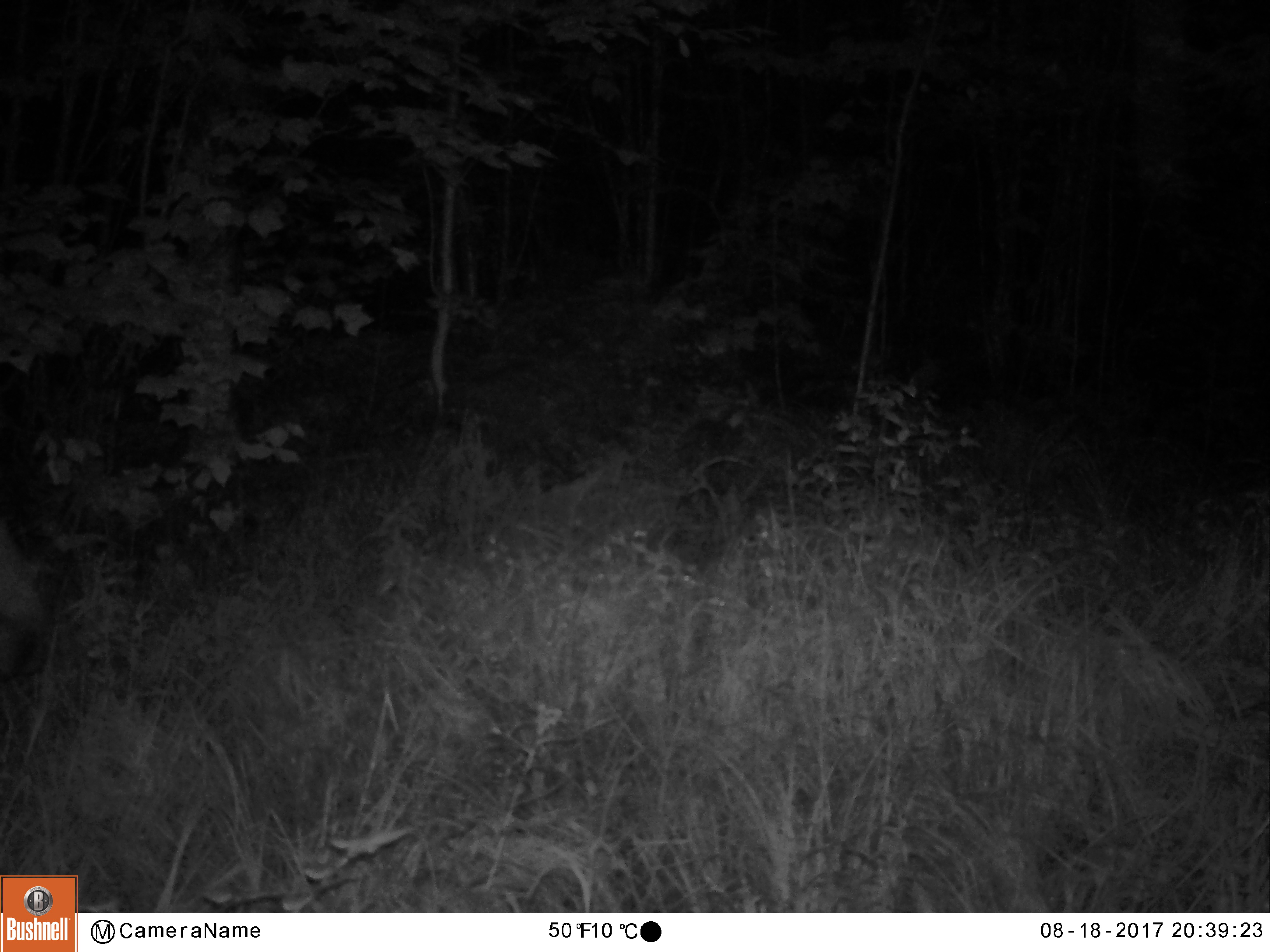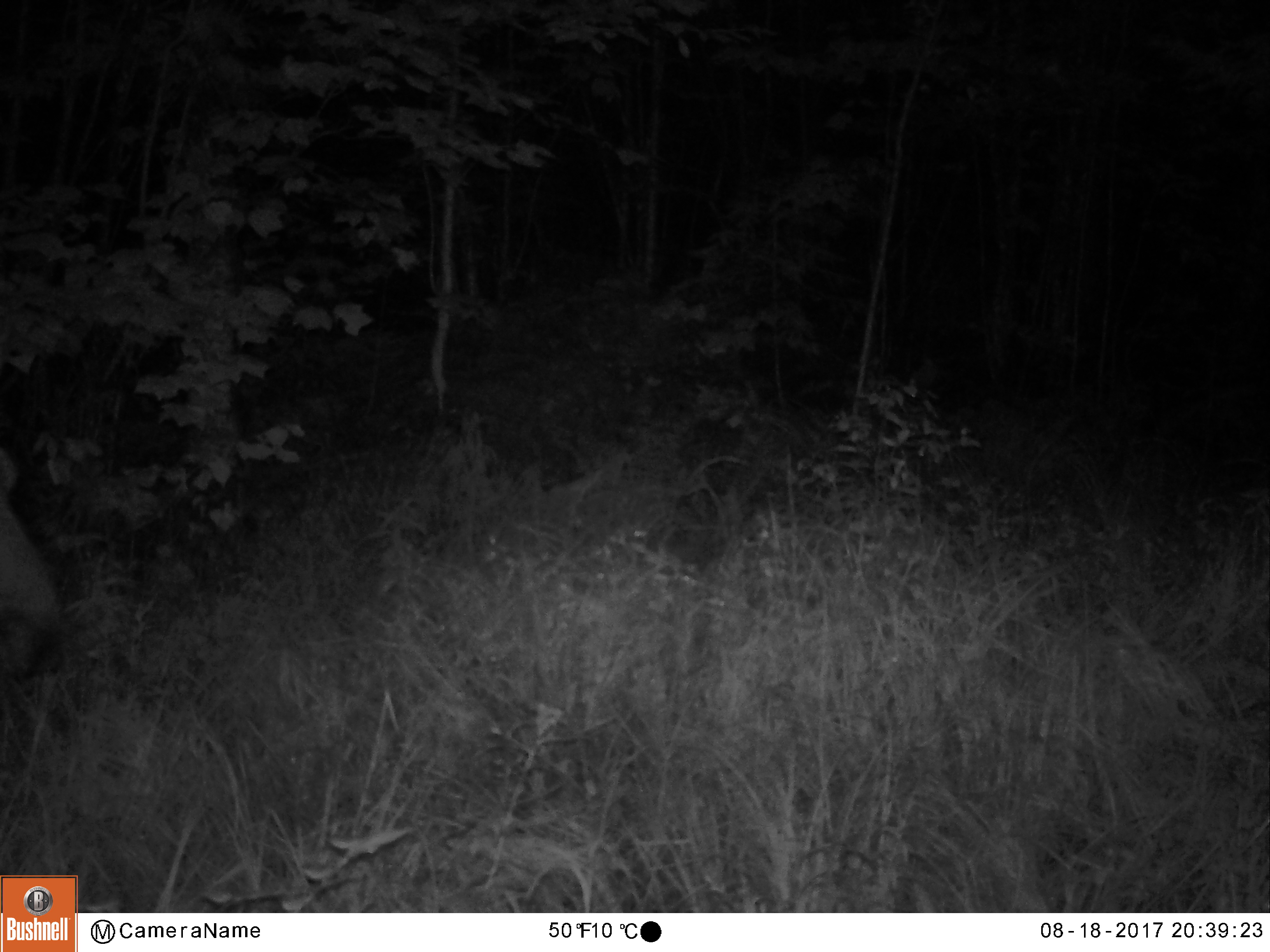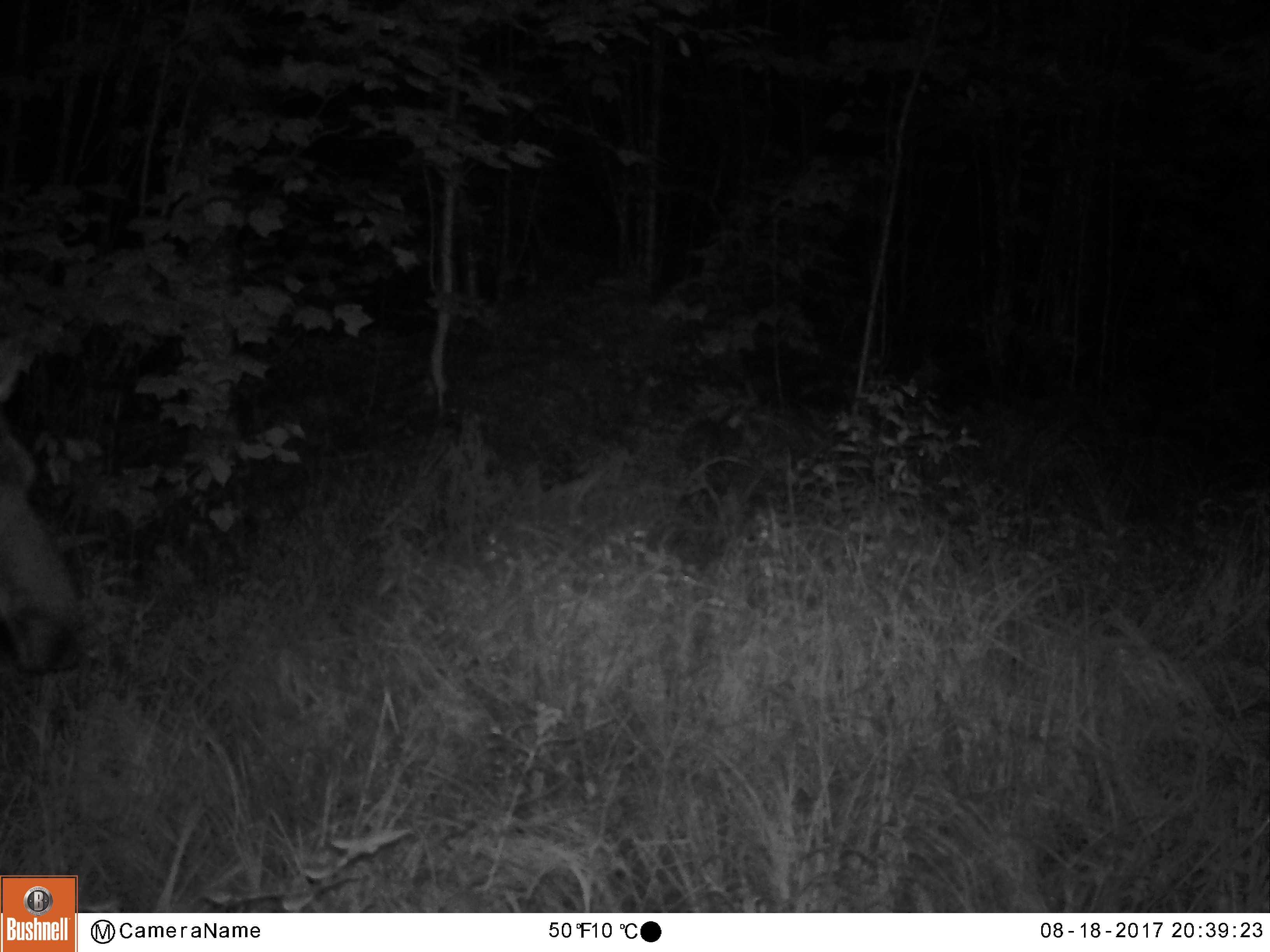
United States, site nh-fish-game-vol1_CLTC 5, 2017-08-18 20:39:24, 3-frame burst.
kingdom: Animalia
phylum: Chordata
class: Mammalia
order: Artiodactyla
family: Cervidae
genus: Alces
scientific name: Alces alces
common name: moose